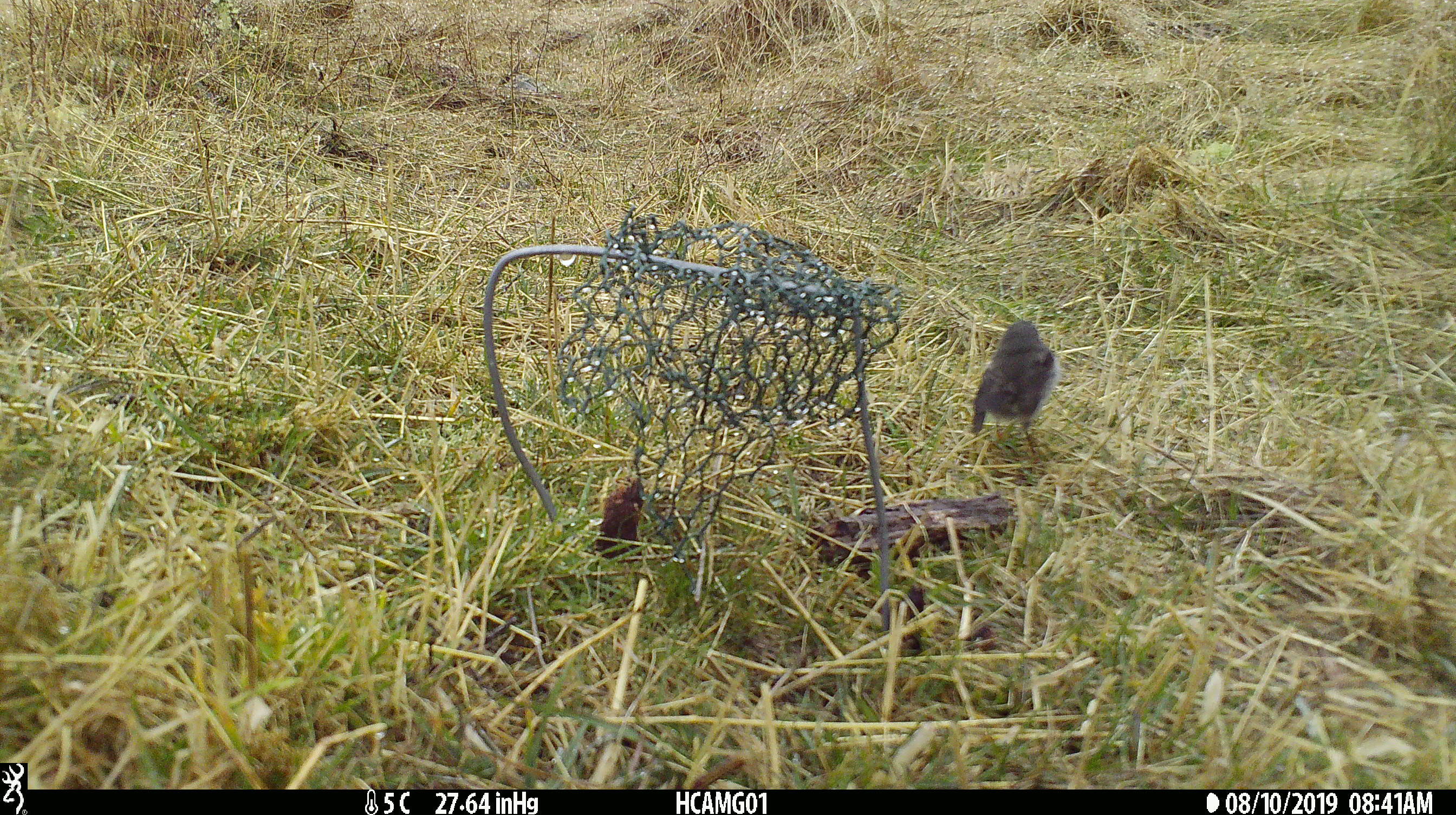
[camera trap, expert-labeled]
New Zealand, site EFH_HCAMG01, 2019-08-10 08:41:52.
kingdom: Animalia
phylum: Chordata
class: Aves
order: Passeriformes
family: Petroicidae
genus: Petroica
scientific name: Petroica macrocephala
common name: tomtit